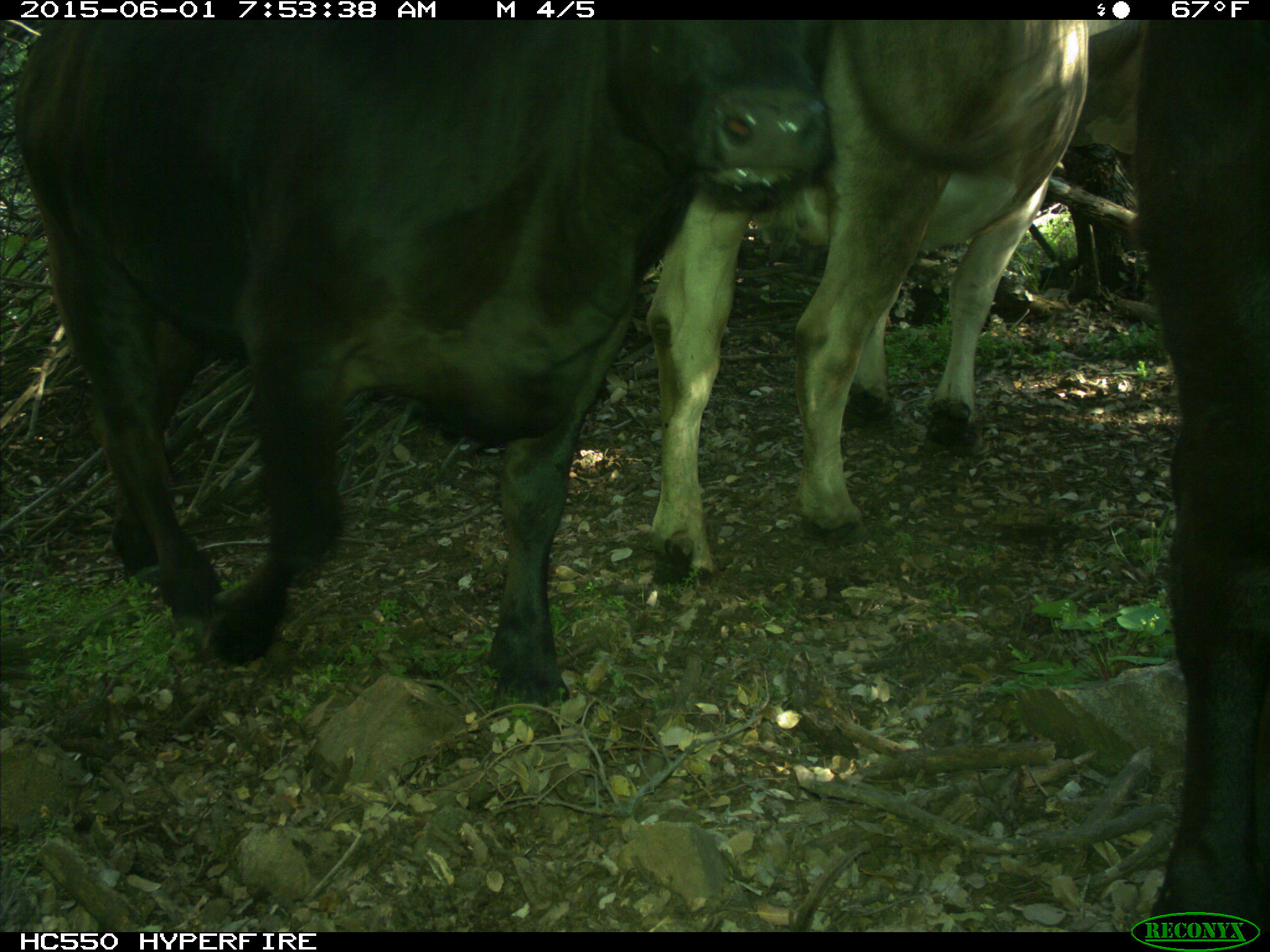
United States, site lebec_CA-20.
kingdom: Animalia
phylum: Chordata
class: Mammalia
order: Artiodactyla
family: Bovidae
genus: Bos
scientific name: Bos taurus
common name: domestic cow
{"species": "Bos taurus (domestic cow)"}